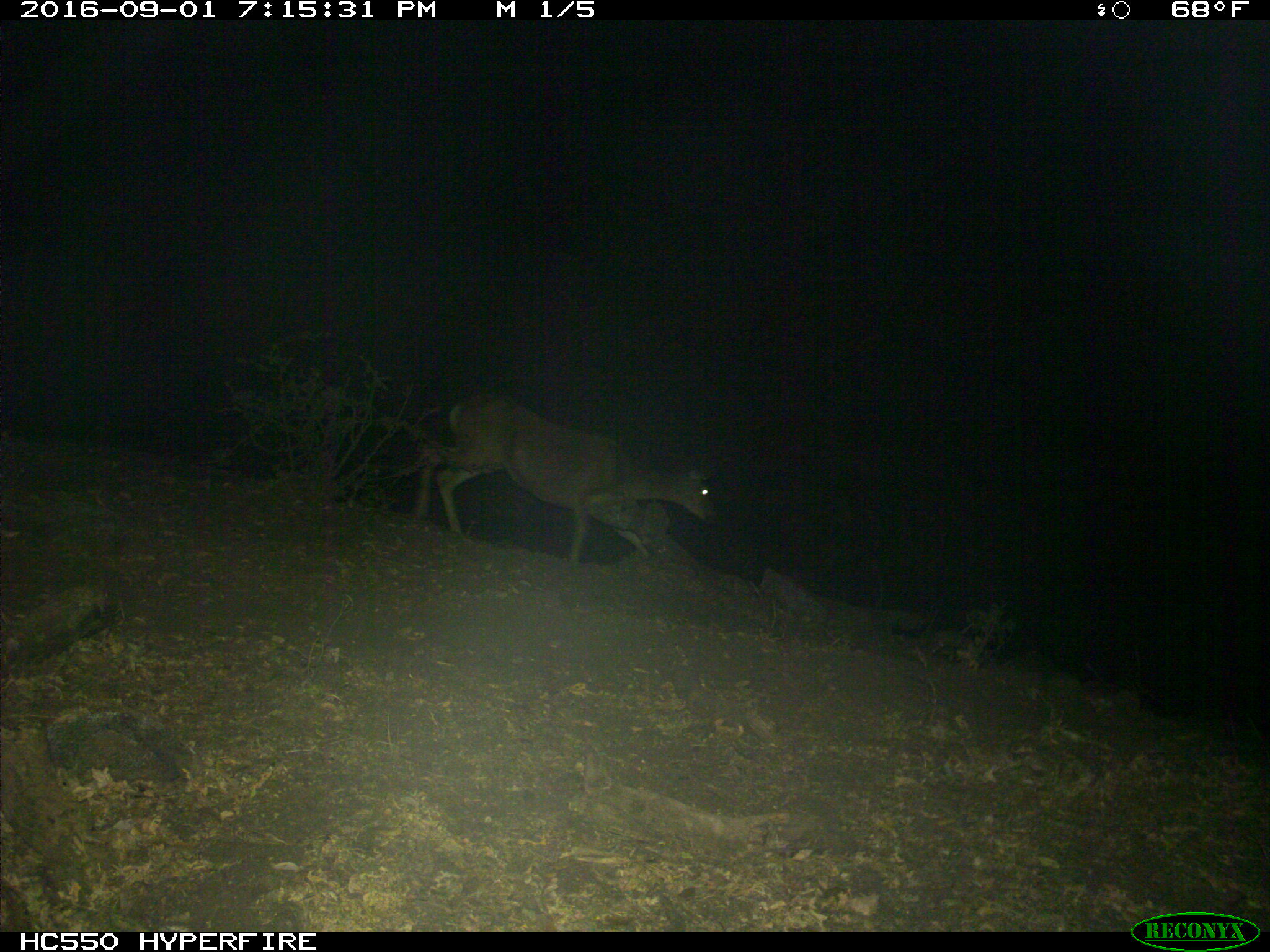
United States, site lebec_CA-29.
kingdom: Animalia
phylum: Chordata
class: Mammalia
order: Artiodactyla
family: Cervidae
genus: Odocoileus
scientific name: Odocoileus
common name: deer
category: unidentified deer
Unidentified deer (deer) (Odocoileus).